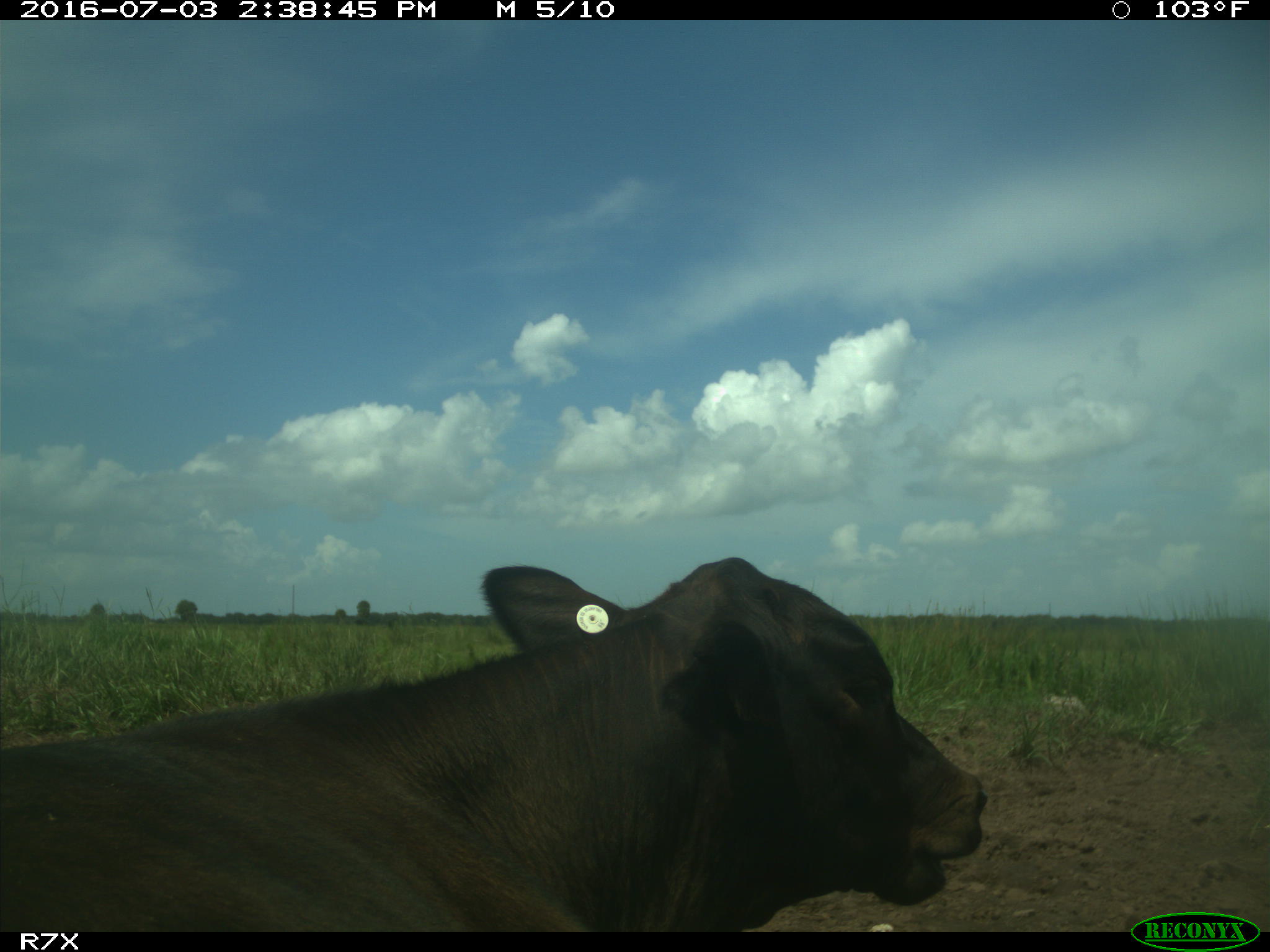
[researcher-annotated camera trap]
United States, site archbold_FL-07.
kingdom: Animalia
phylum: Chordata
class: Mammalia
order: Artiodactyla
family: Bovidae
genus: Bos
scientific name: Bos taurus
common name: domestic cow